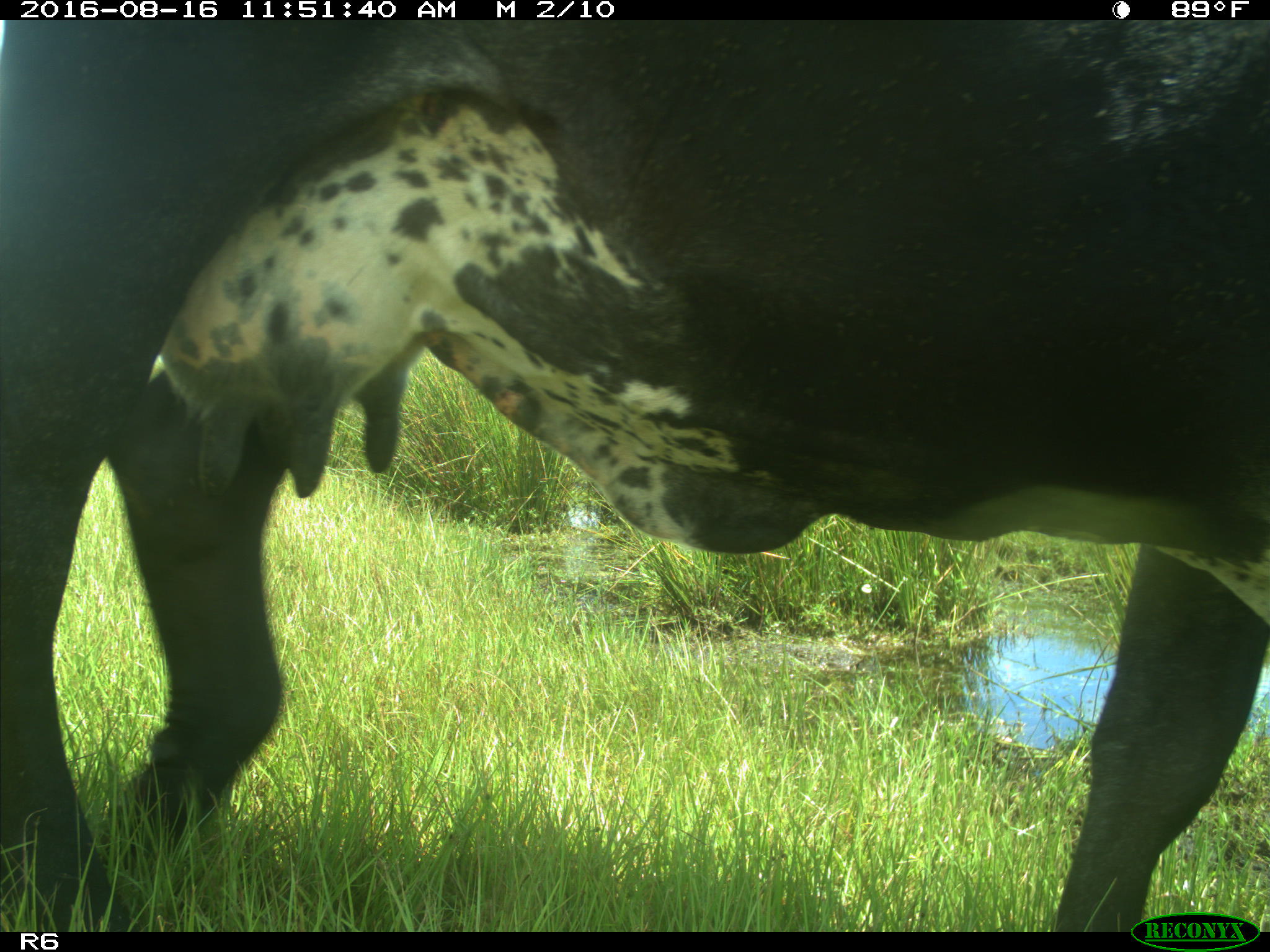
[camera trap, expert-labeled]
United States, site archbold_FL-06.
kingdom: Animalia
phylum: Chordata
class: Mammalia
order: Artiodactyla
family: Bovidae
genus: Bos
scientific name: Bos taurus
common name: domestic cow